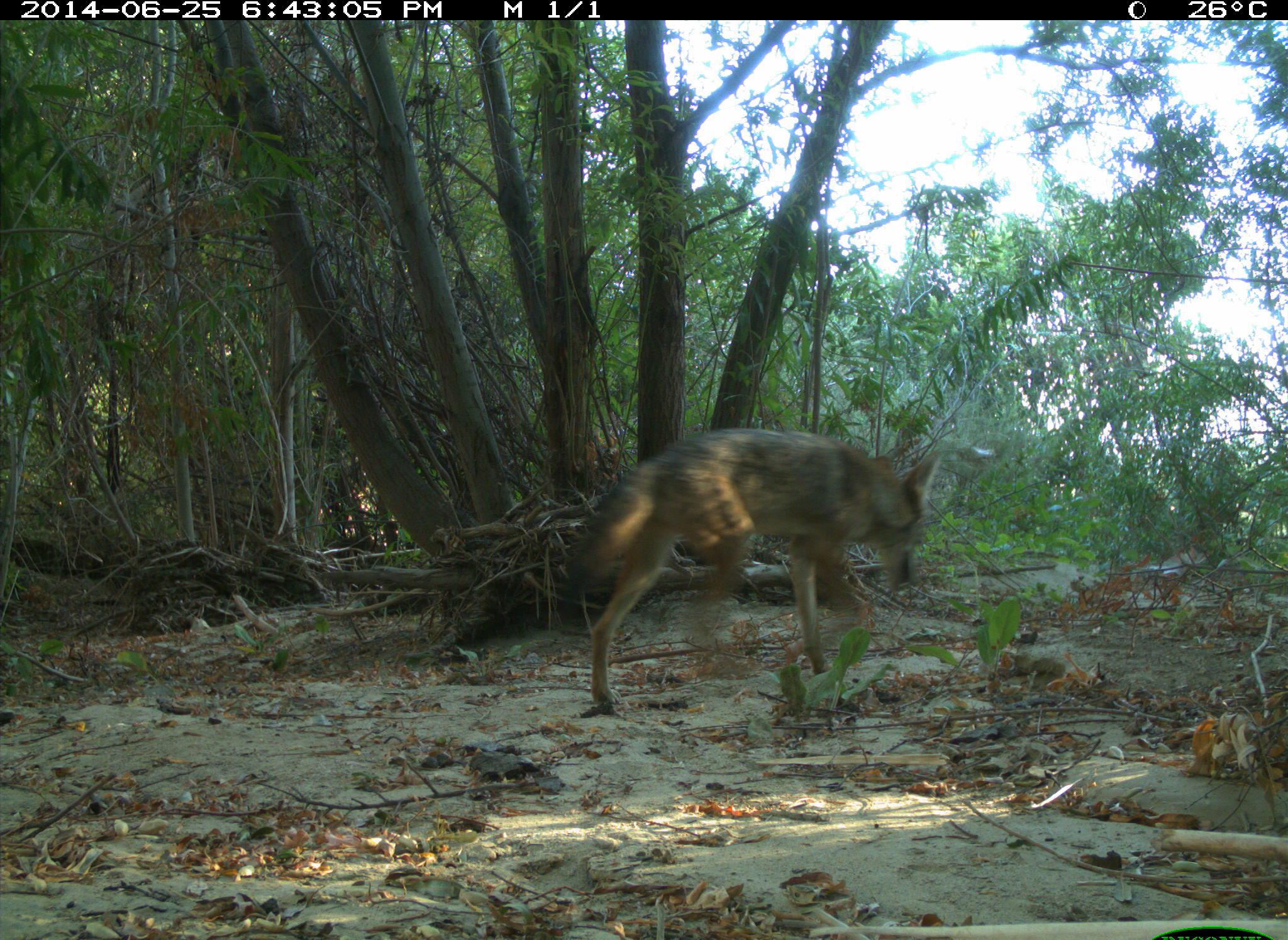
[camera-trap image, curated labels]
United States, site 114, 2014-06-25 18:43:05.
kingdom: Animalia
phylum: Chordata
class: Mammalia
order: Carnivora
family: Canidae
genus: Canis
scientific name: Canis latrans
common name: coyote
Coyote (Canis latrans).